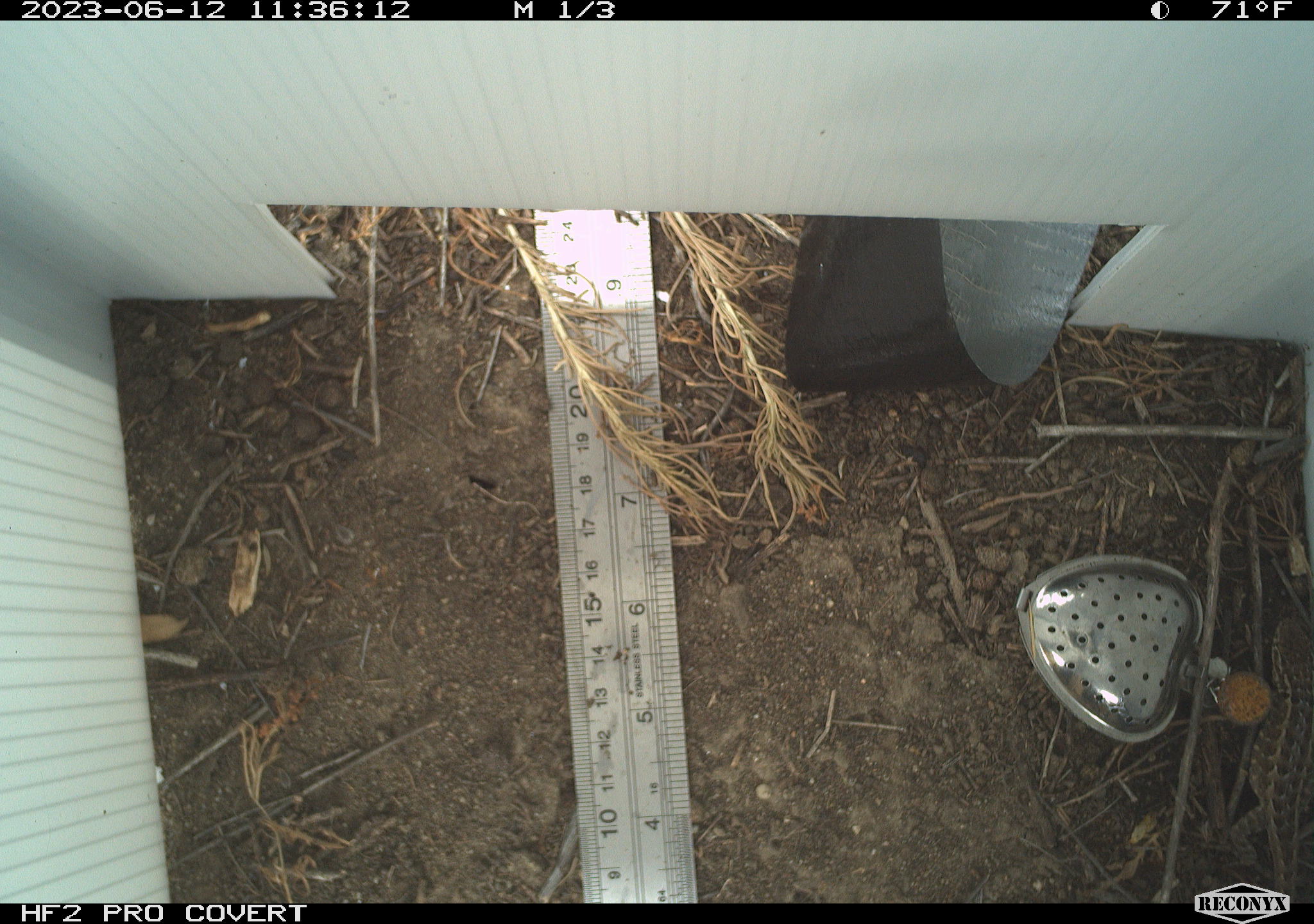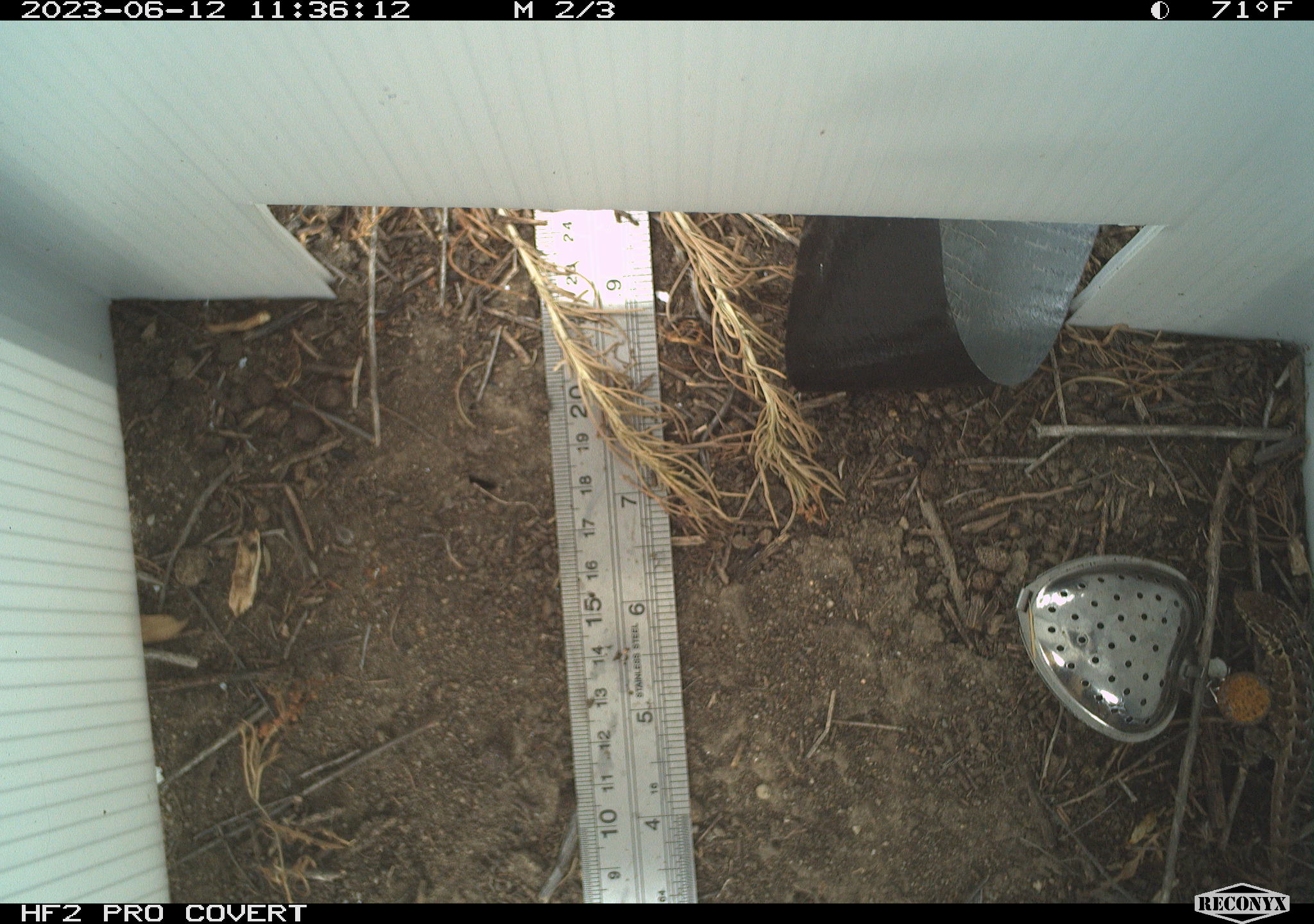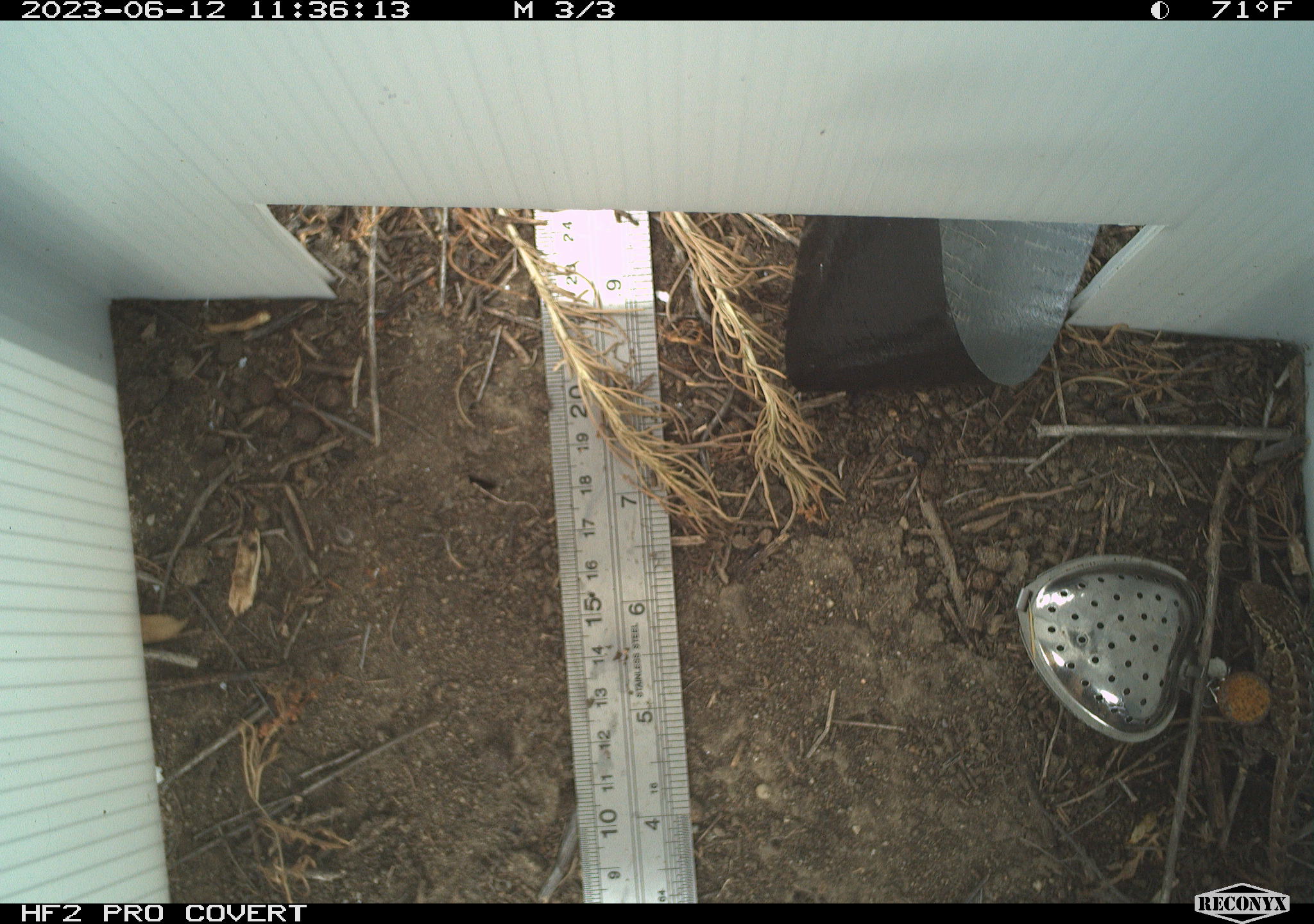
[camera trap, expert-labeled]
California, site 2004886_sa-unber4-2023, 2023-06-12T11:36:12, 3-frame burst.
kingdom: Animalia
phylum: Chordata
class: Reptilia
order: Squamata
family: Phrynosomatidae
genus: Sceloporus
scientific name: Sceloporus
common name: spiny lizards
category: sceloporus species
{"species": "sceloporus species (spiny lizards) (Sceloporus)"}